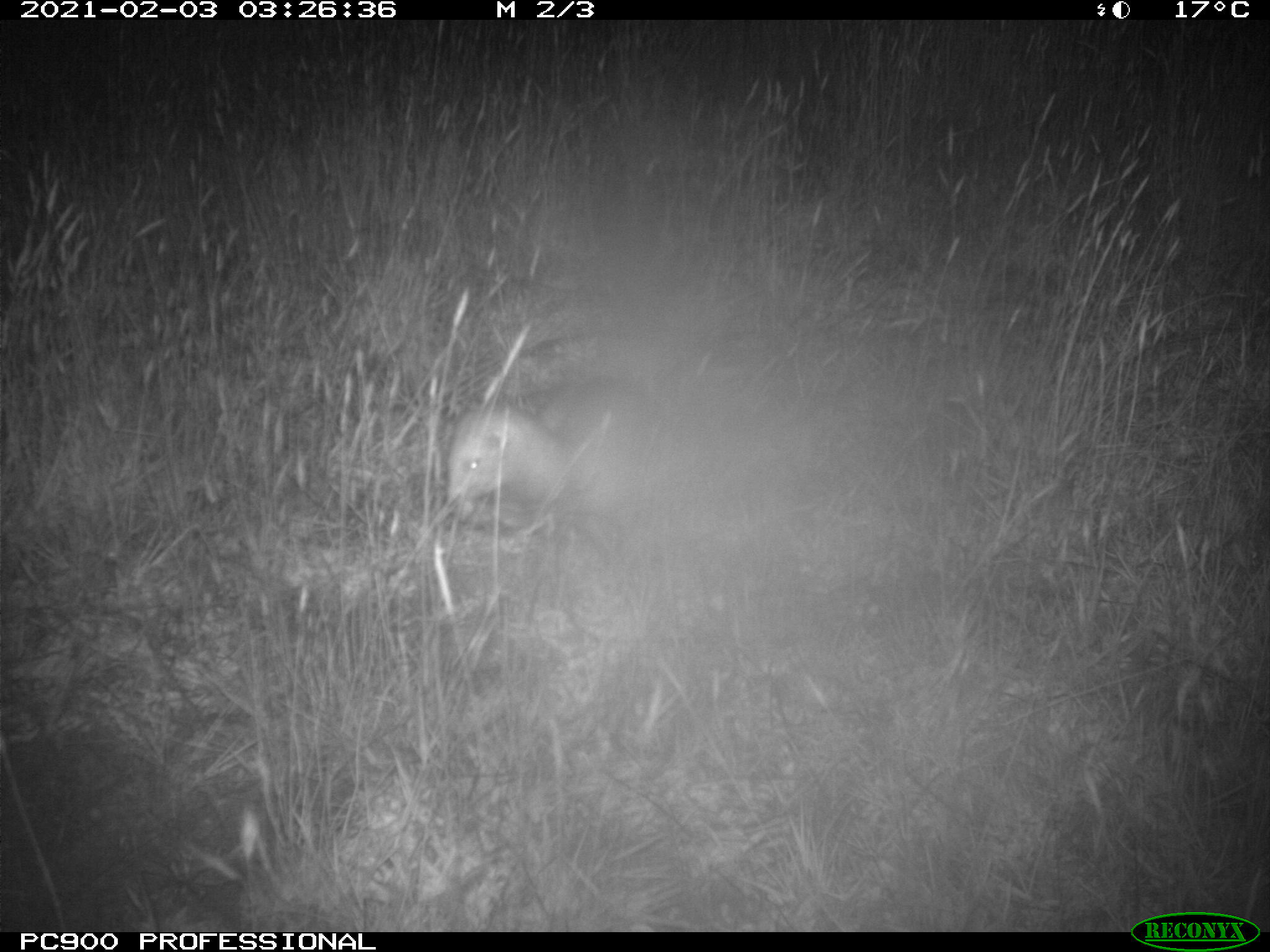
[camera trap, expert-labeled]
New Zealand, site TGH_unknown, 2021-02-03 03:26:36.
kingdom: Animalia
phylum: Chordata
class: Mammalia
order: Carnivora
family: Mustelidae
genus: Mustela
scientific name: Mustela furo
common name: ferret